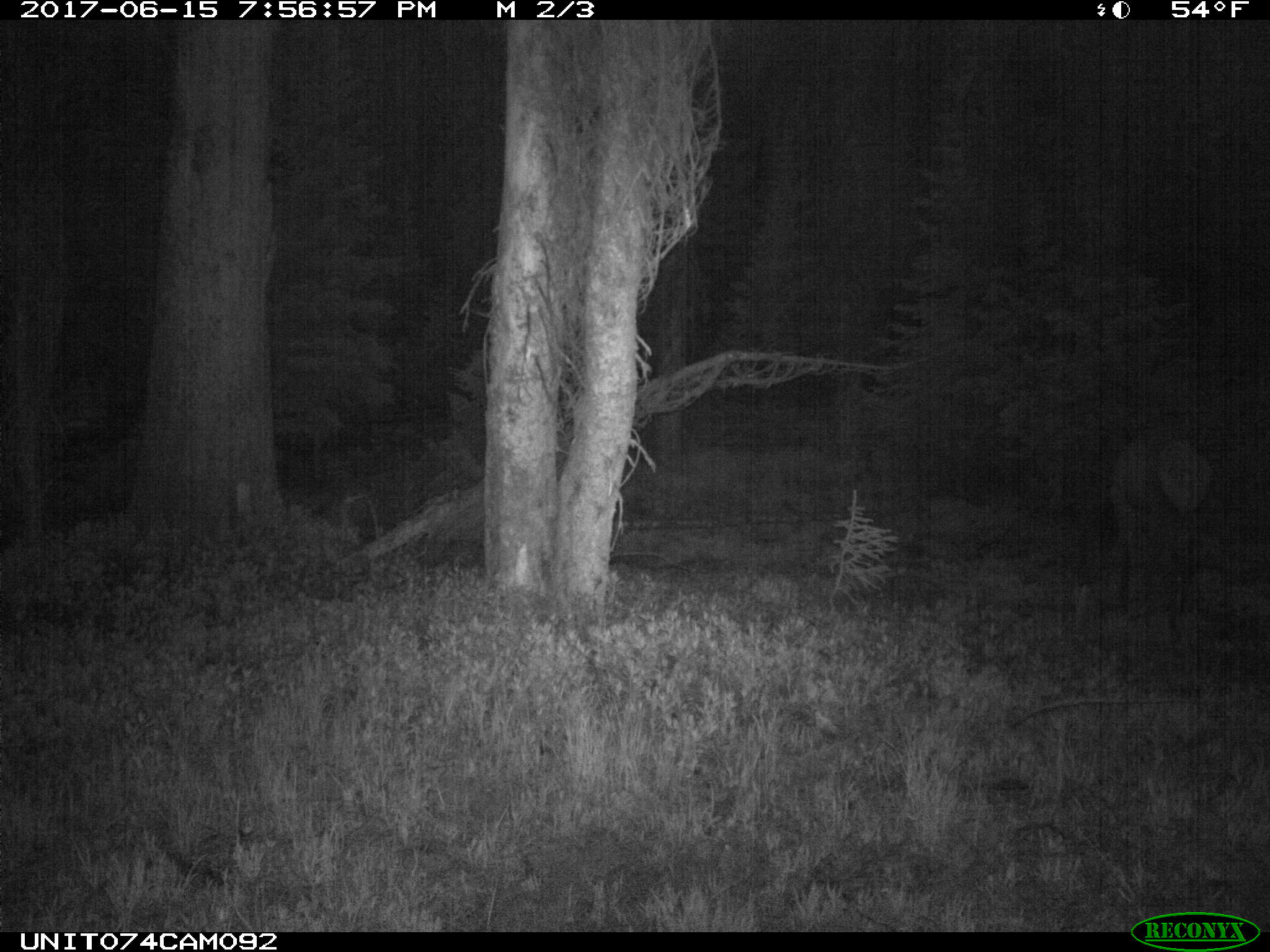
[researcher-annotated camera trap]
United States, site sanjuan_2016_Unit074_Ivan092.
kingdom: Animalia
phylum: Chordata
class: Mammalia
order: Artiodactyla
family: Cervidae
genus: Cervus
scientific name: Cervus elaphus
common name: red deer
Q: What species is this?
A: Cervus elaphus (red deer).